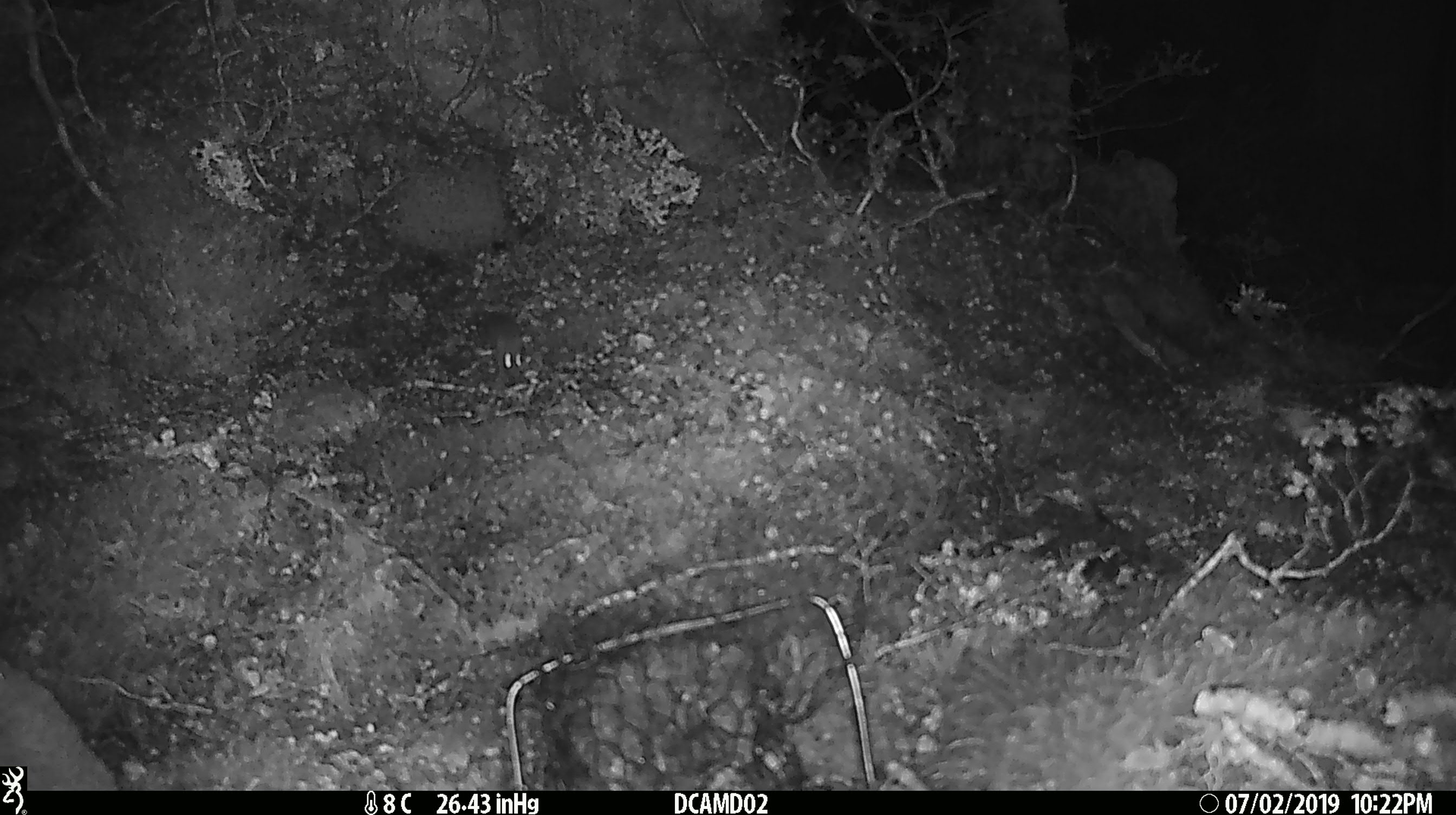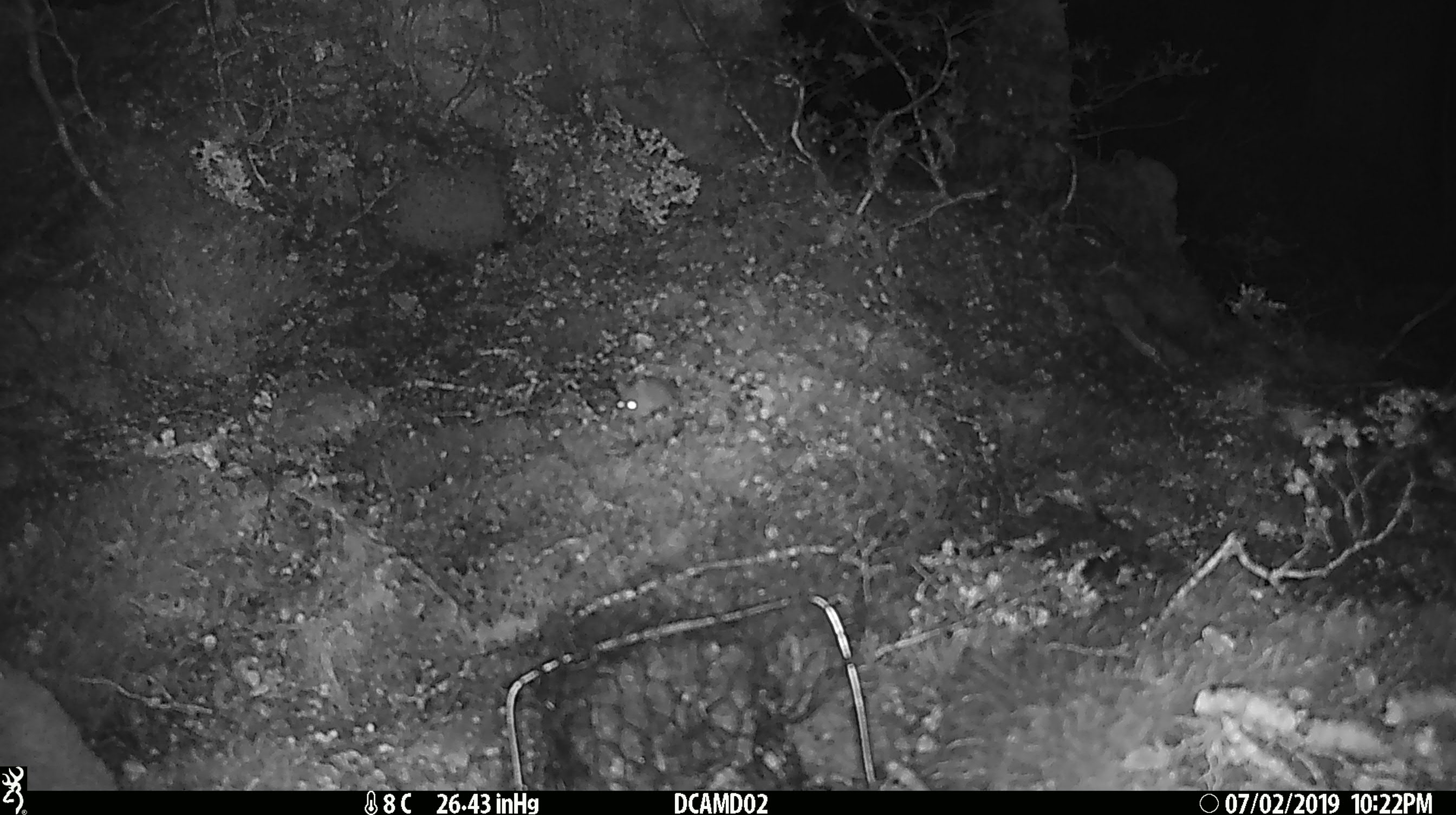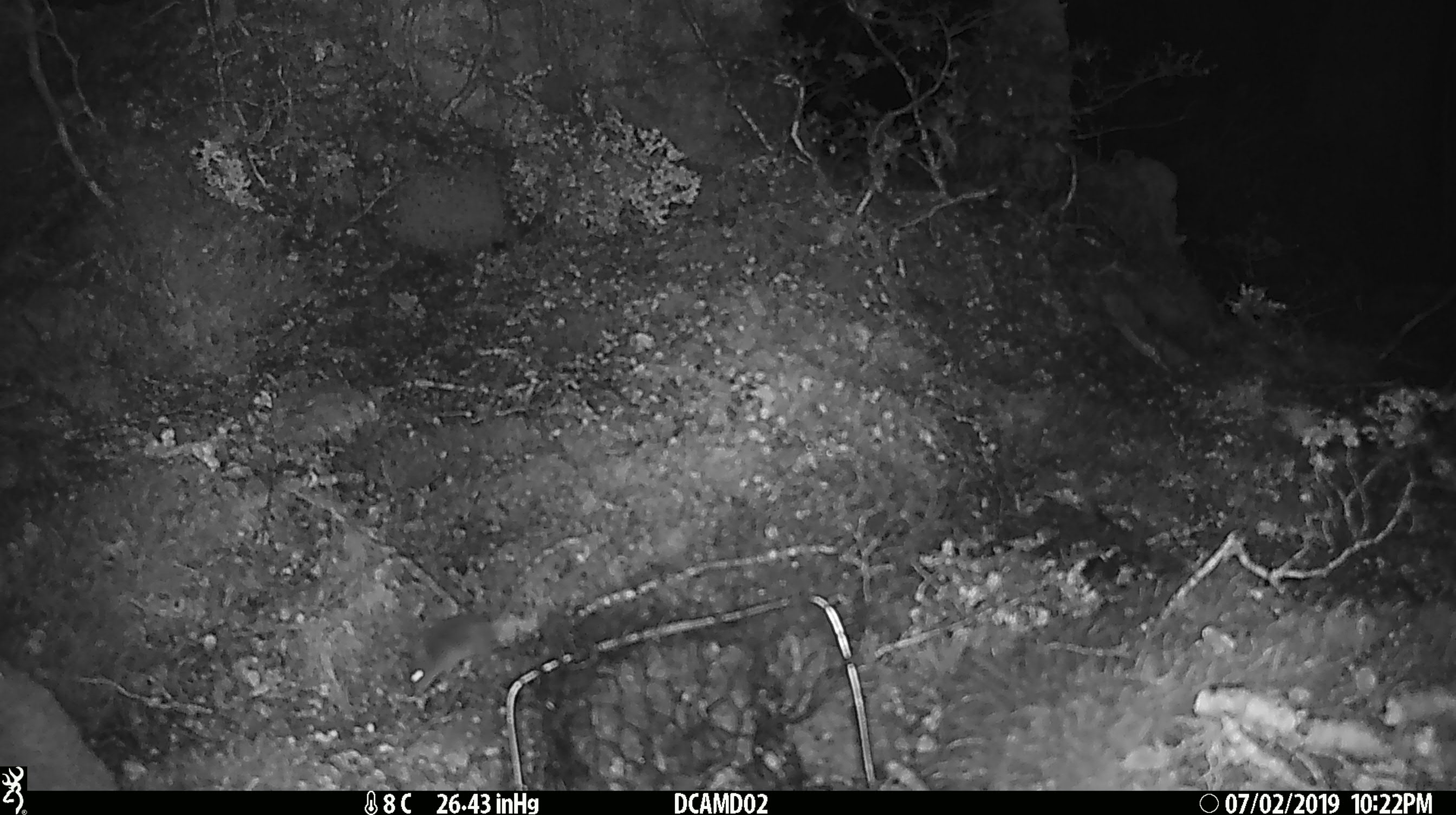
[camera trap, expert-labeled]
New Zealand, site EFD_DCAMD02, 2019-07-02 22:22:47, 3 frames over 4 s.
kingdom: Animalia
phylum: Chordata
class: Mammalia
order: Rodentia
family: Muridae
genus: Mus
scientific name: Mus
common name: mouse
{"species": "mouse (Mus)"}